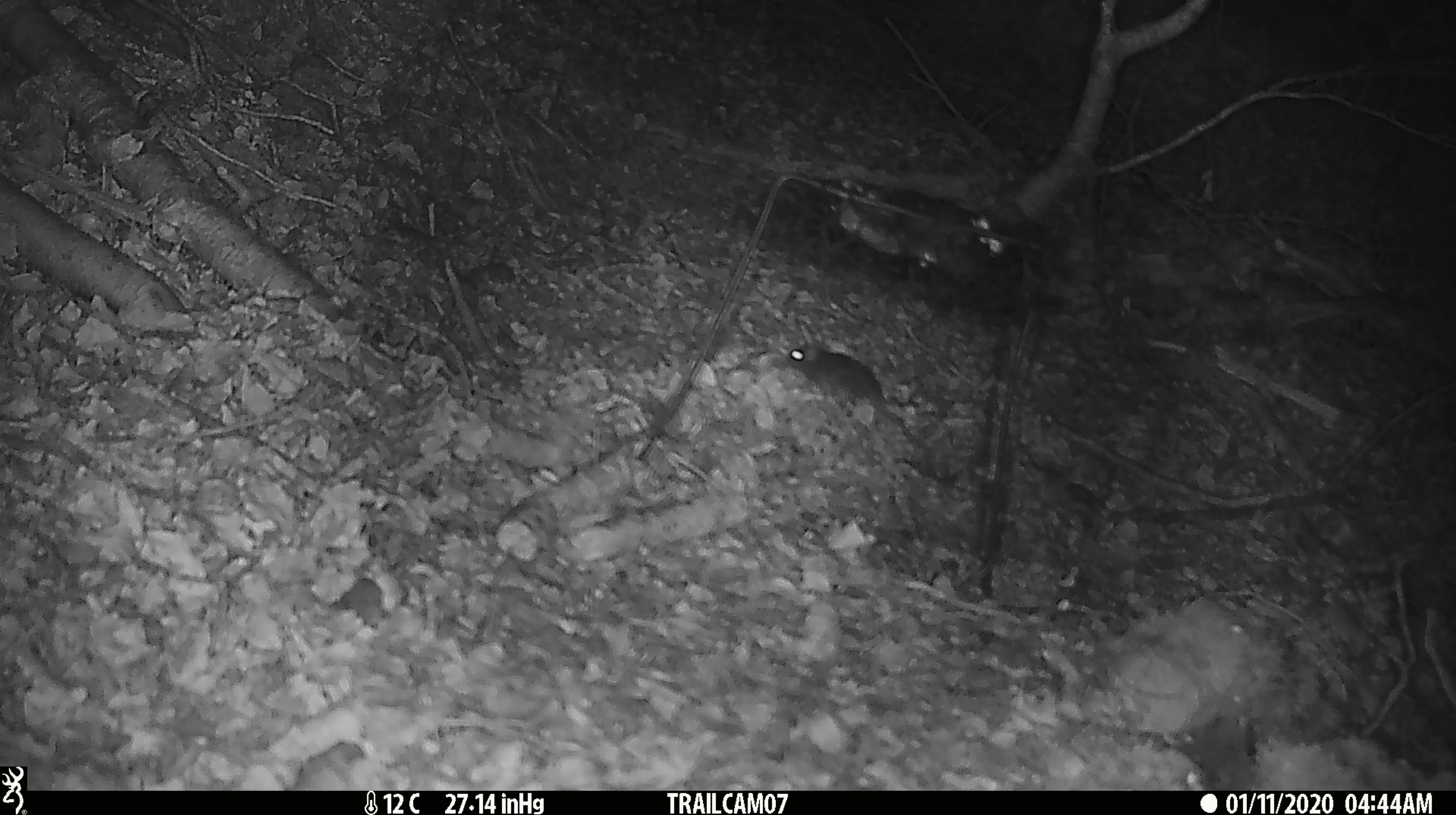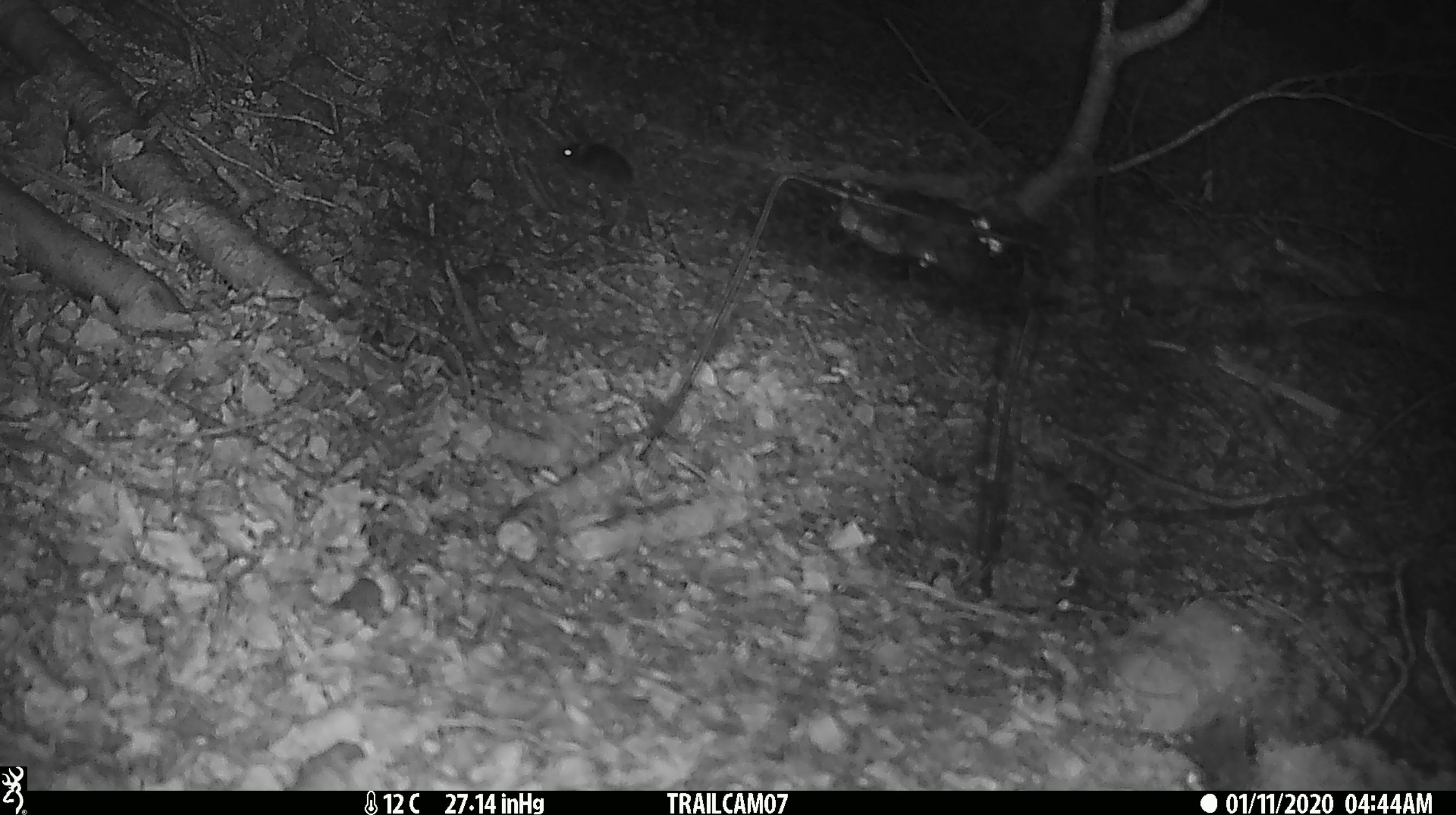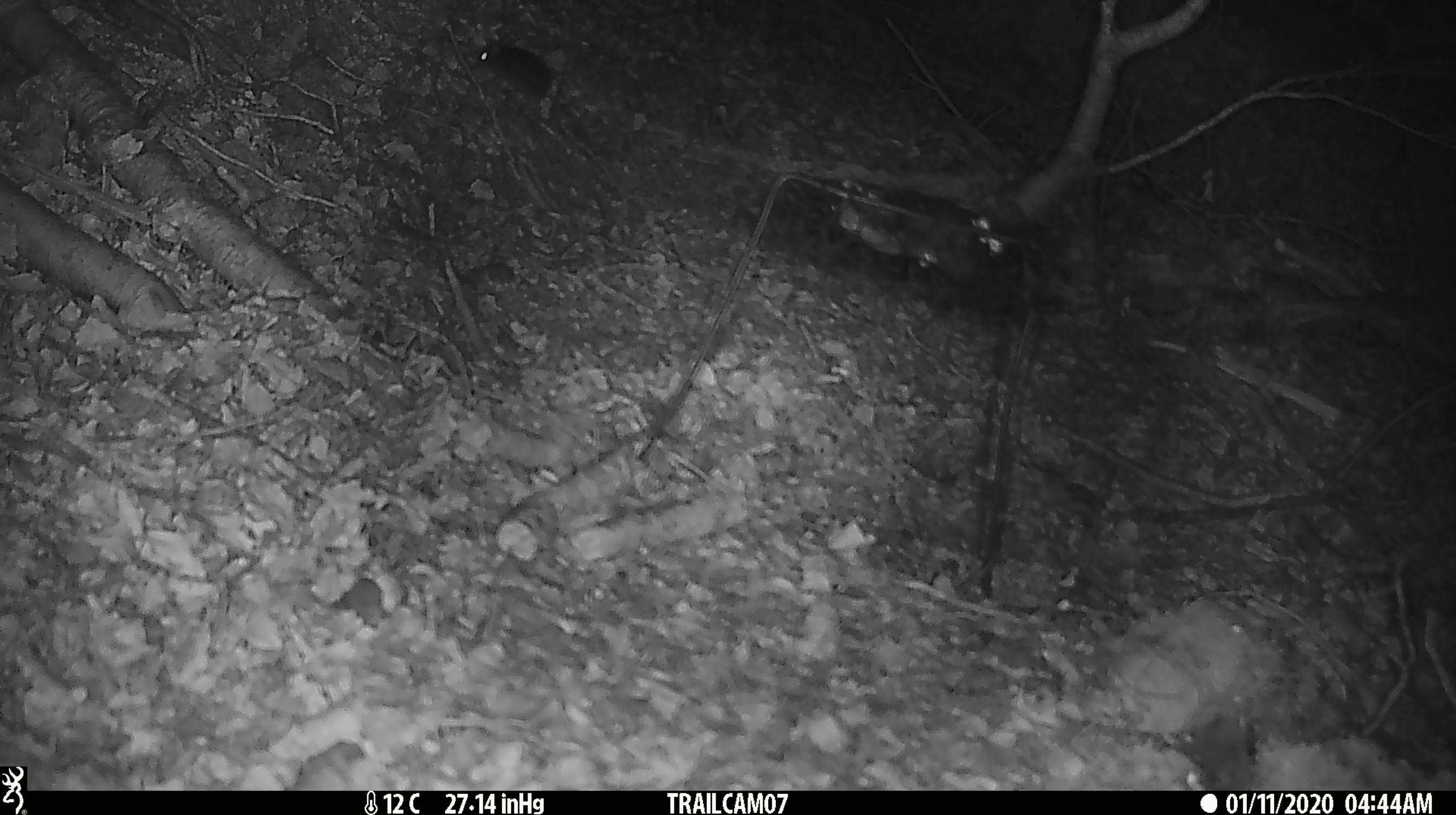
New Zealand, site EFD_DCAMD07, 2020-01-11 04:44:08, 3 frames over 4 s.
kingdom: Animalia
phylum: Chordata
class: Mammalia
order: Rodentia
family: Muridae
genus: Mus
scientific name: Mus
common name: mouse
Mouse (Mus).